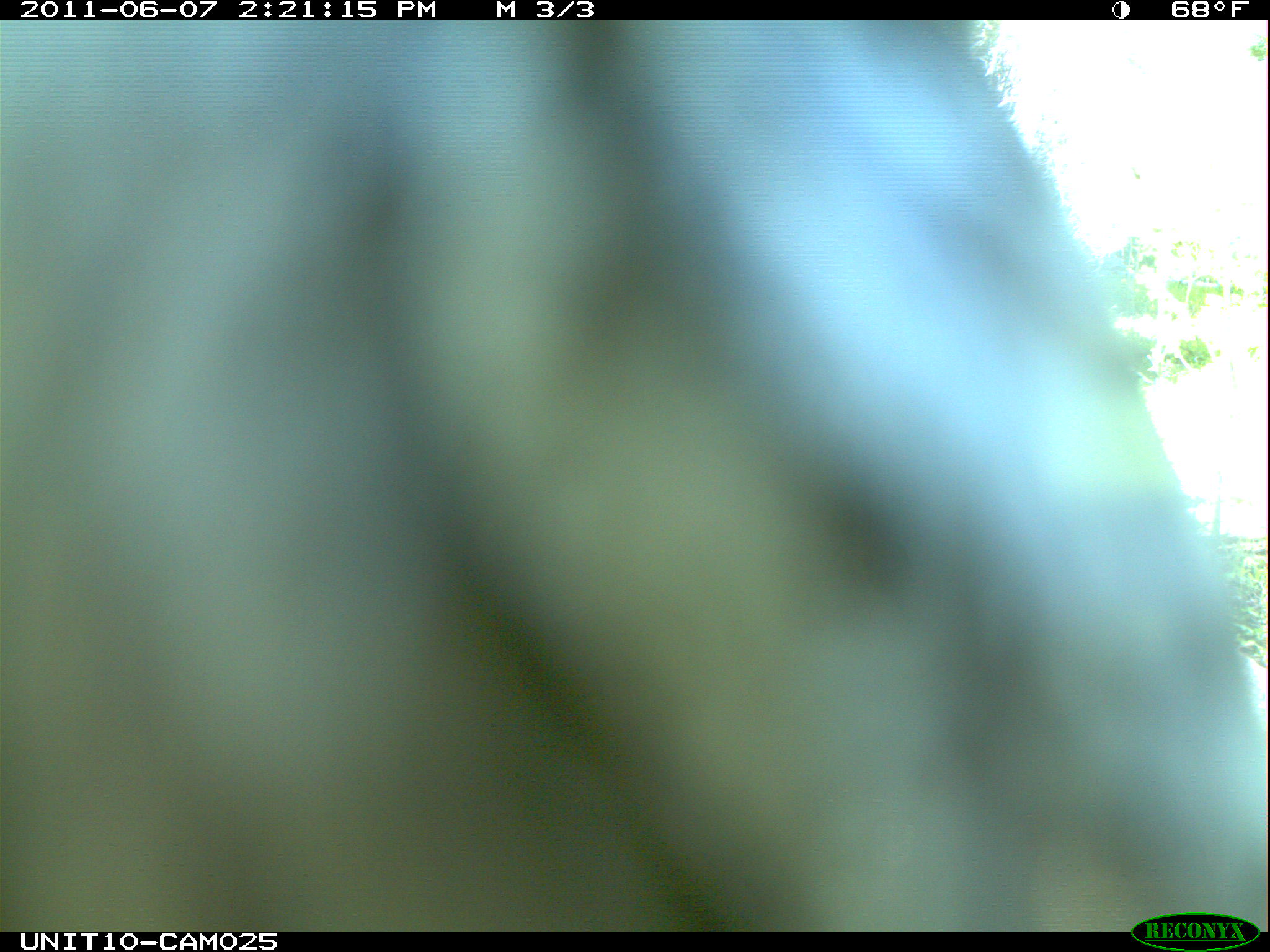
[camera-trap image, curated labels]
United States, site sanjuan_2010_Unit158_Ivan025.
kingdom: Animalia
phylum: Chordata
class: Aves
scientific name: Aves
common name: birds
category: unidentified bird